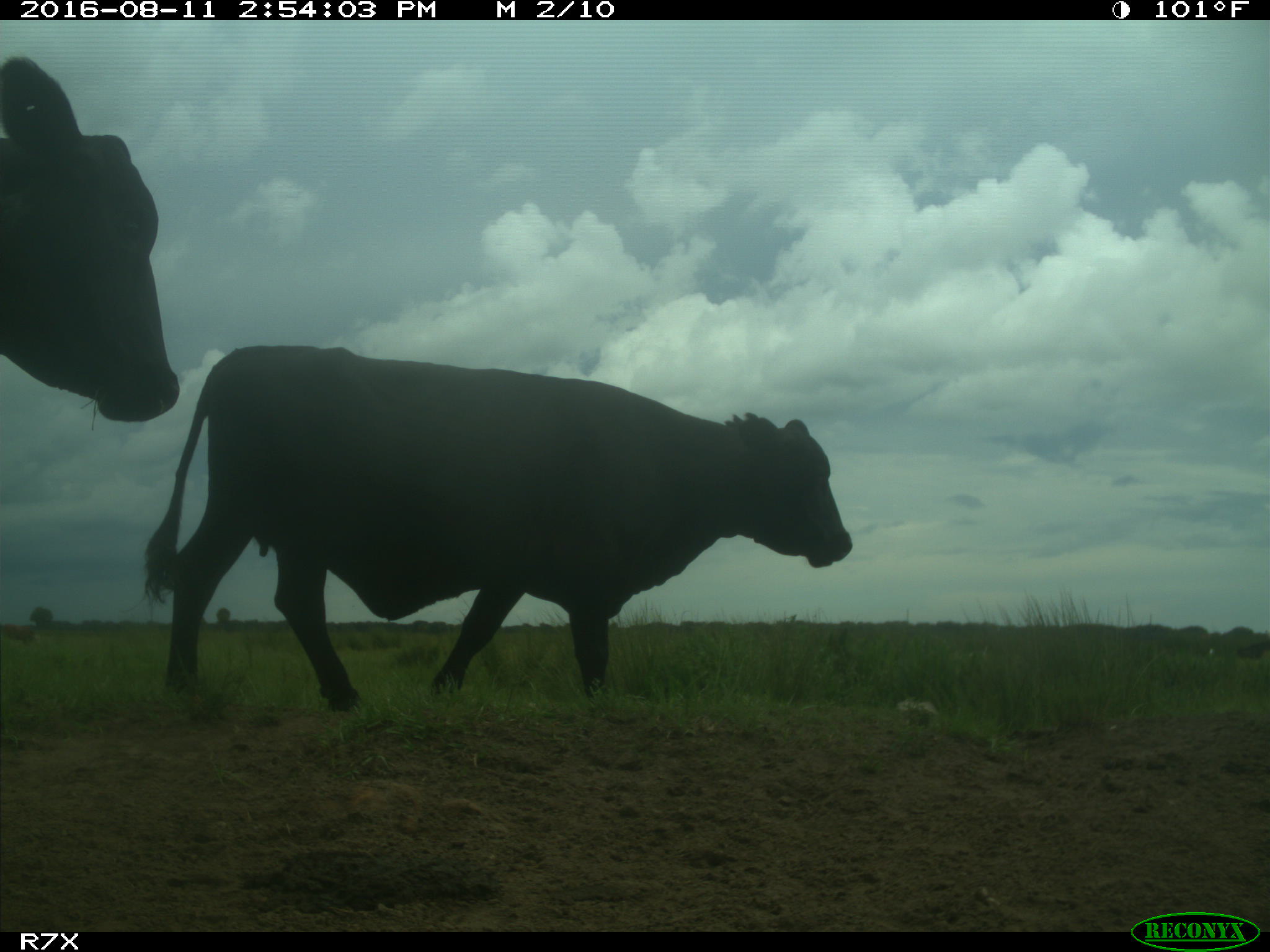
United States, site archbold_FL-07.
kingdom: Animalia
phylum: Chordata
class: Mammalia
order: Artiodactyla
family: Bovidae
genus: Bos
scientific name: Bos taurus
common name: domestic cow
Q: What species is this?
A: Bos taurus (domestic cow).